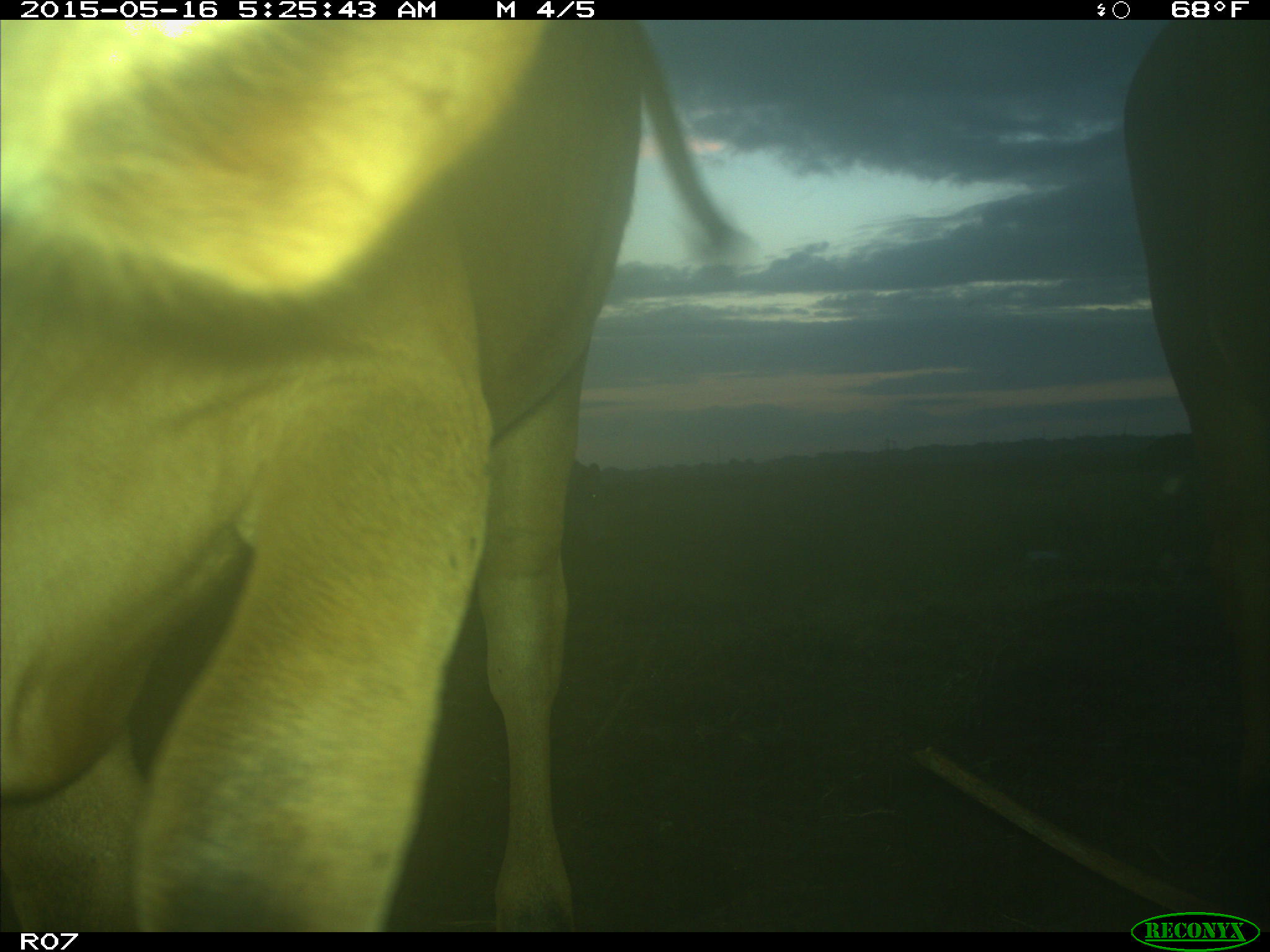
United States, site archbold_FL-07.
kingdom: Animalia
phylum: Chordata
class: Mammalia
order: Artiodactyla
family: Bovidae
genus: Bos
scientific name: Bos taurus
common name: domestic cow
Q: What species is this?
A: Bos taurus (domestic cow).